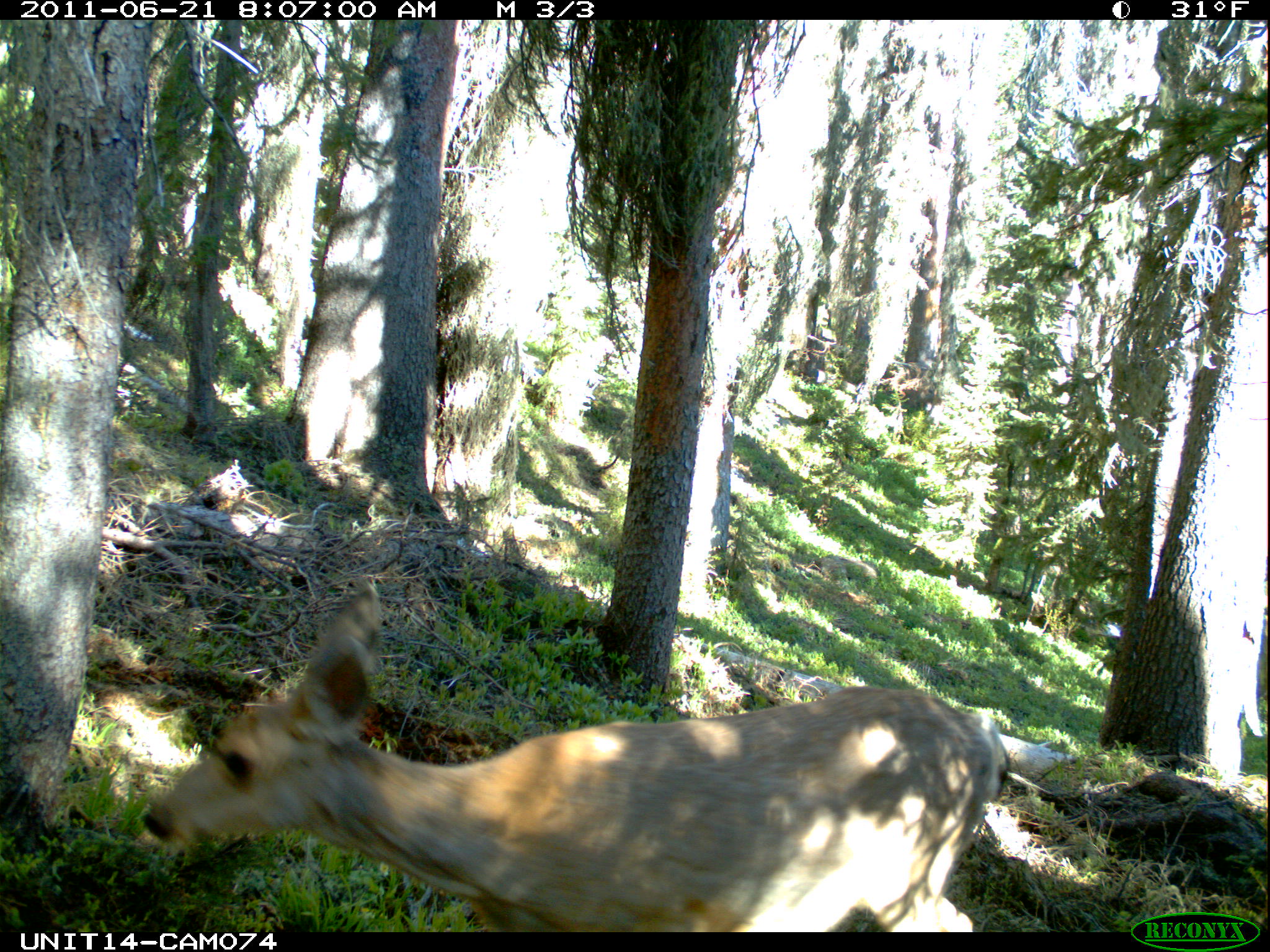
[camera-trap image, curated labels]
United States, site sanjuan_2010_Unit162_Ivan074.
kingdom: Animalia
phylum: Chordata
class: Mammalia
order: Artiodactyla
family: Cervidae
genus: Odocoileus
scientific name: Odocoileus hemionus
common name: mule deer